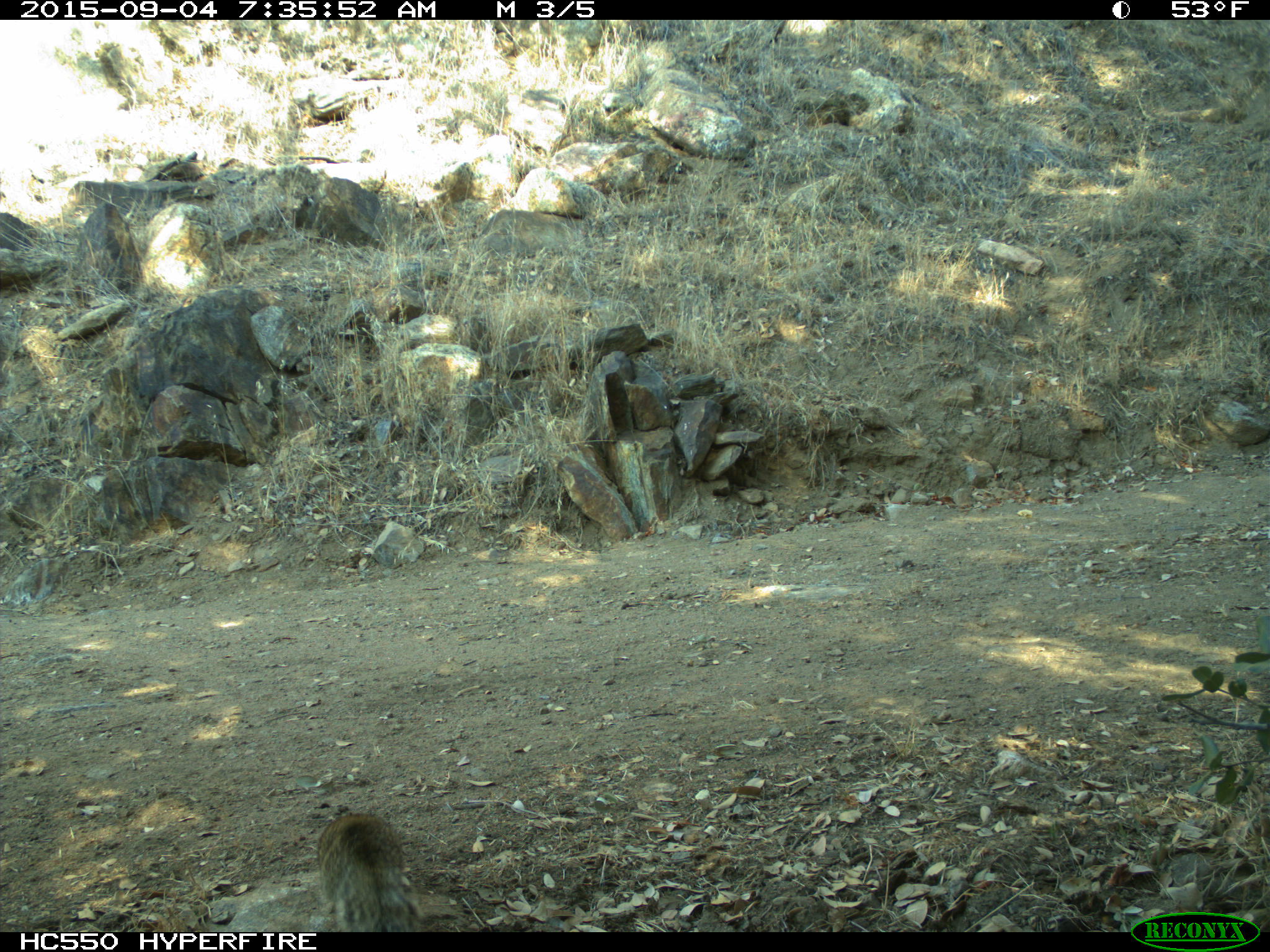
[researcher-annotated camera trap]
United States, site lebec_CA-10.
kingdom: Animalia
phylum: Chordata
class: Mammalia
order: Rodentia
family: Sciuridae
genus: Otospermophilus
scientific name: Otospermophilus beecheyi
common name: california ground squirrel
Otospermophilus beecheyi (california ground squirrel).